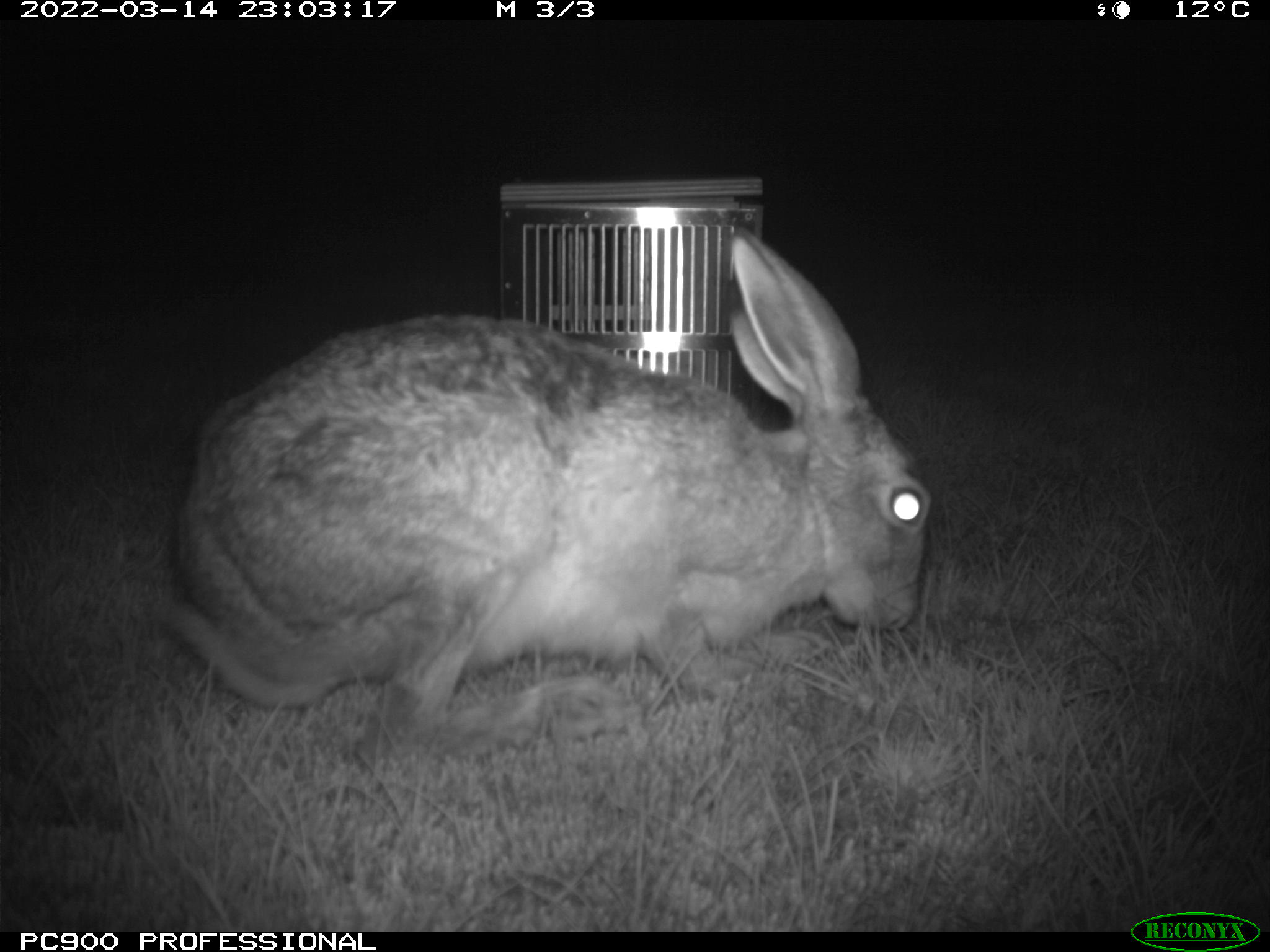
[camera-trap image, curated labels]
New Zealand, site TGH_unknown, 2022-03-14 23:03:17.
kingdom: Animalia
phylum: Chordata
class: Mammalia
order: Lagomorpha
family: Leporidae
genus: Lepus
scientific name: Lepus europaeus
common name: brown hare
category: hare